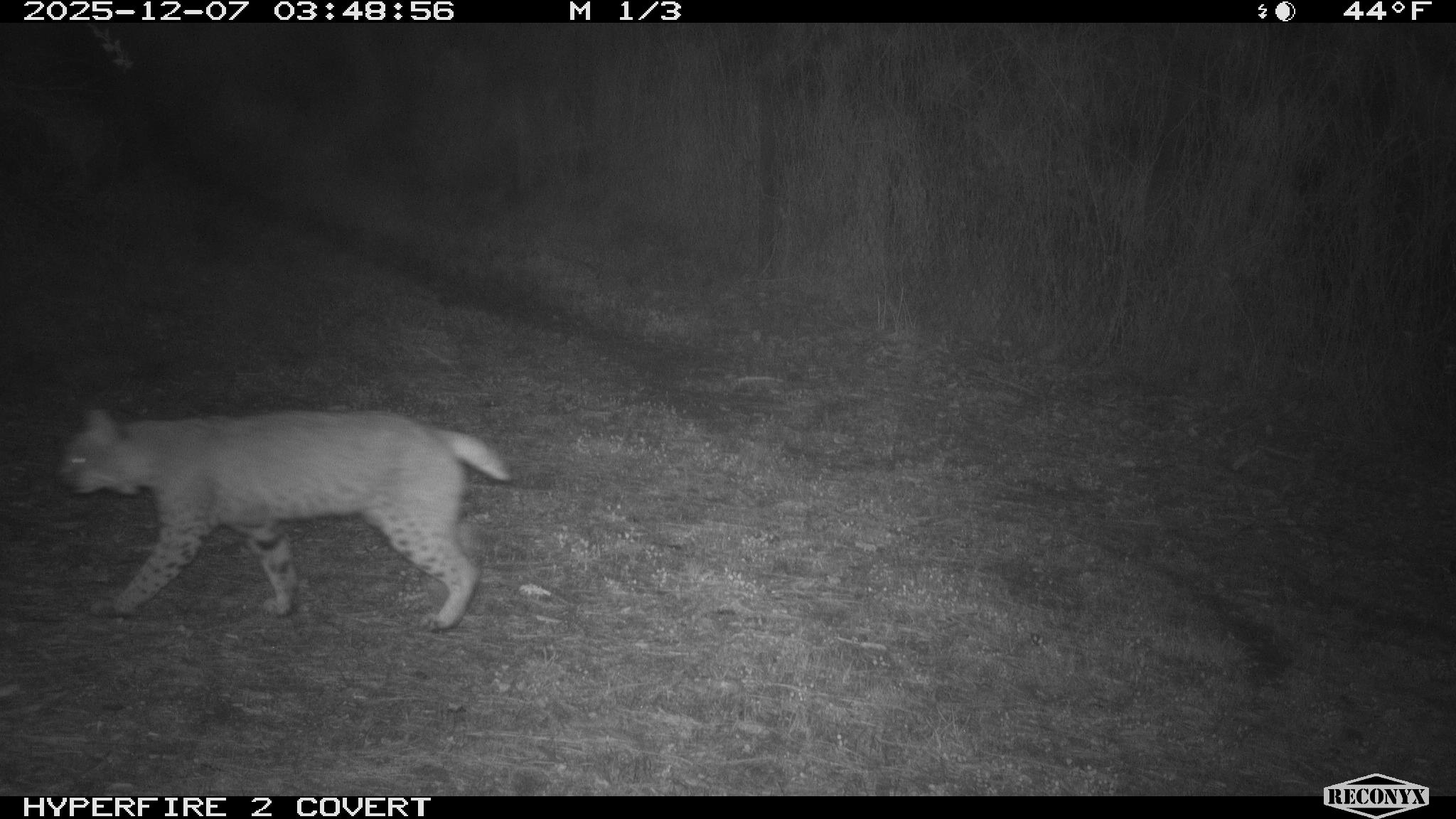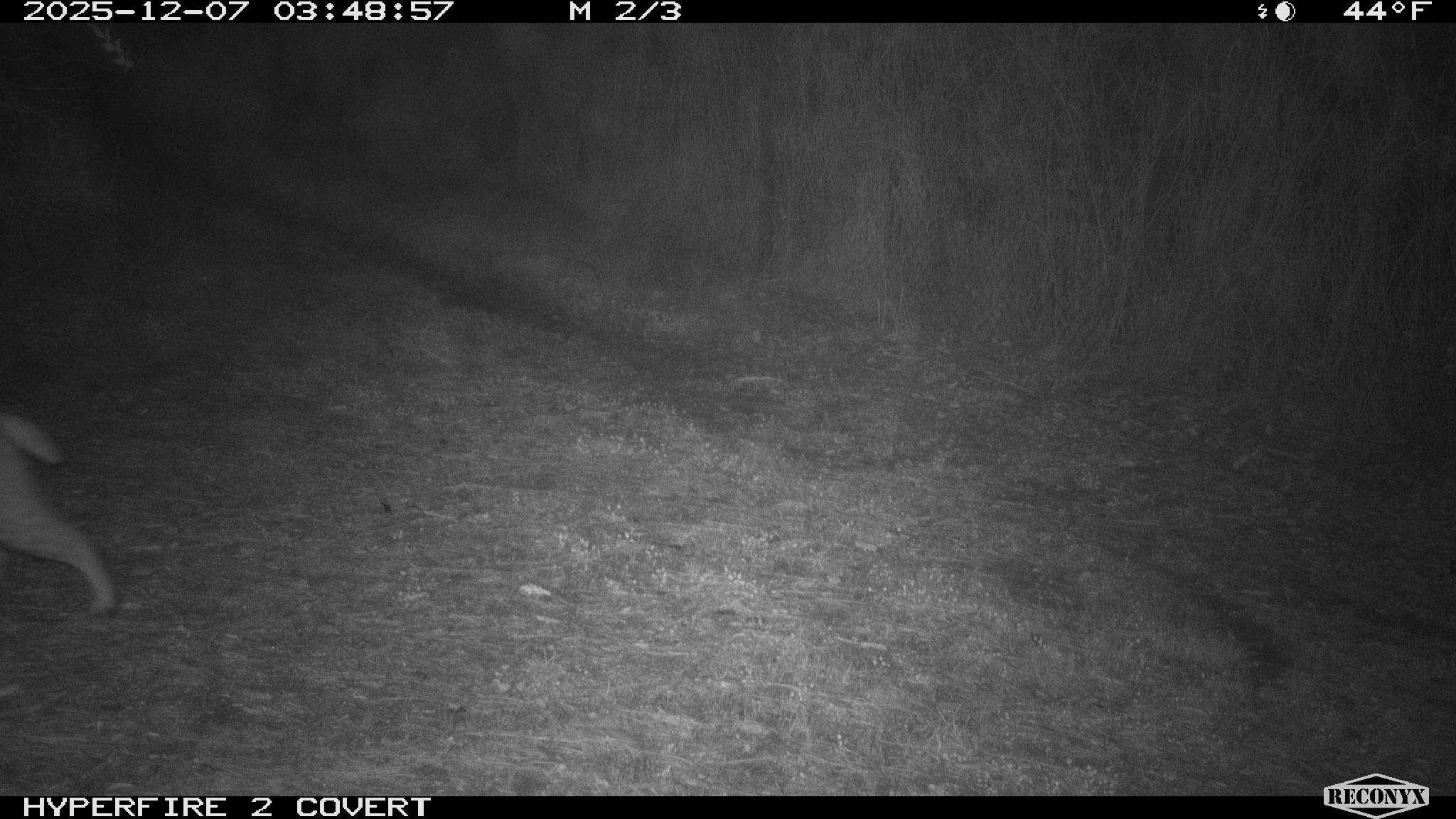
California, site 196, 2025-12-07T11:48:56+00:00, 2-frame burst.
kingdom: Animalia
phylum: Chordata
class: Mammalia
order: Carnivora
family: Felidae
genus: Lynx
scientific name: Lynx rufus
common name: bobcat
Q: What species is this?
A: Bobcat (Lynx rufus).